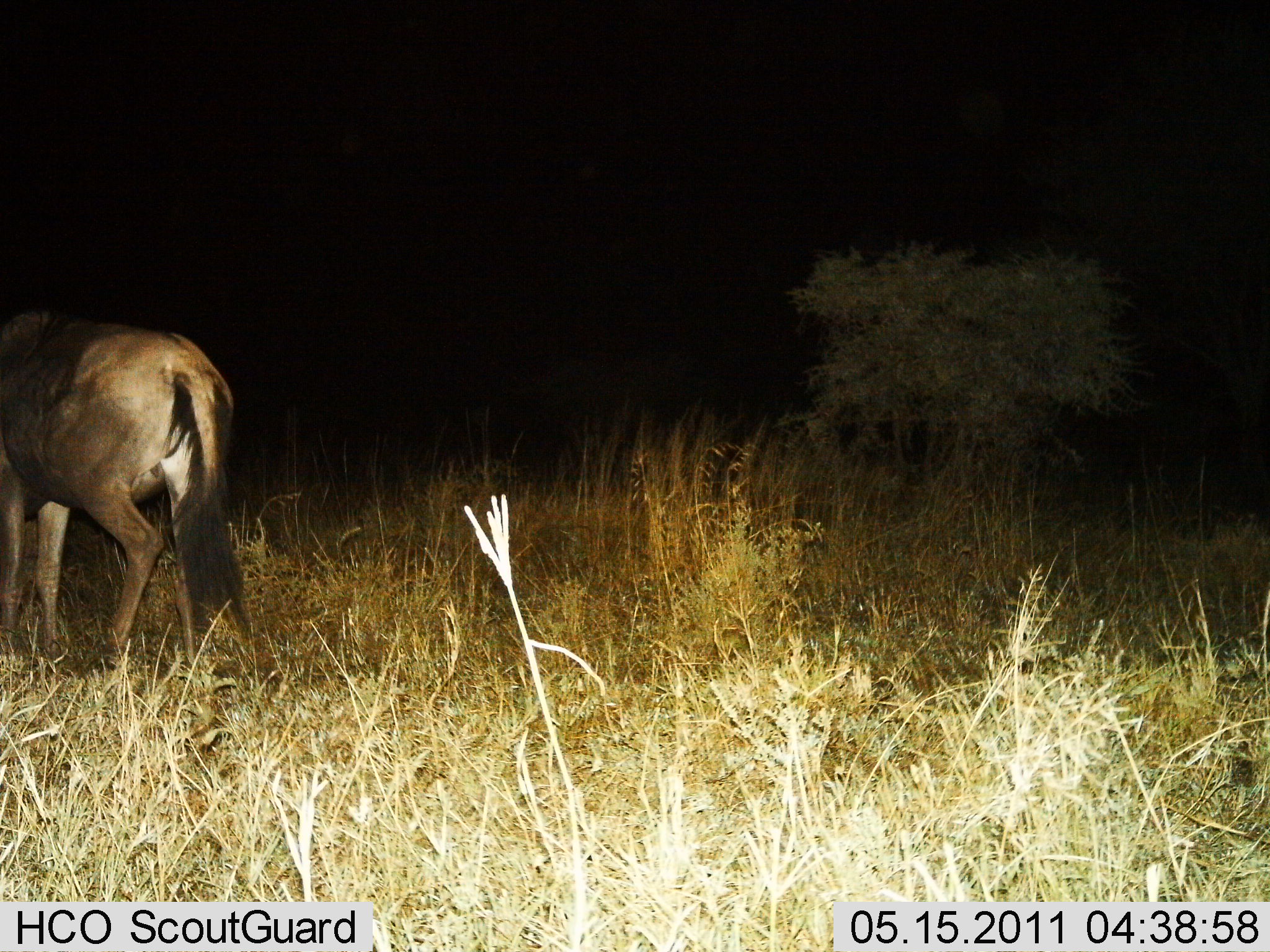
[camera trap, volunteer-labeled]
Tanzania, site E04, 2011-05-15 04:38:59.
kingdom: Animalia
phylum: Chordata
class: Mammalia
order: Artiodactyla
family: Bovidae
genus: Connochaetes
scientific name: Connochaetes taurinus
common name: blue wildebeest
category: wildebeest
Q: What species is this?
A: Wildebeest (blue wildebeest) (Connochaetes taurinus).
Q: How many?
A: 1.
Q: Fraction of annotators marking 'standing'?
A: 70%.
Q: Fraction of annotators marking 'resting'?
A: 0%.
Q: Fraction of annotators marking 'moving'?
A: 30%.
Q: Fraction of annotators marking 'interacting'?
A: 0%.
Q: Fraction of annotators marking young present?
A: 0%.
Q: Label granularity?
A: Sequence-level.